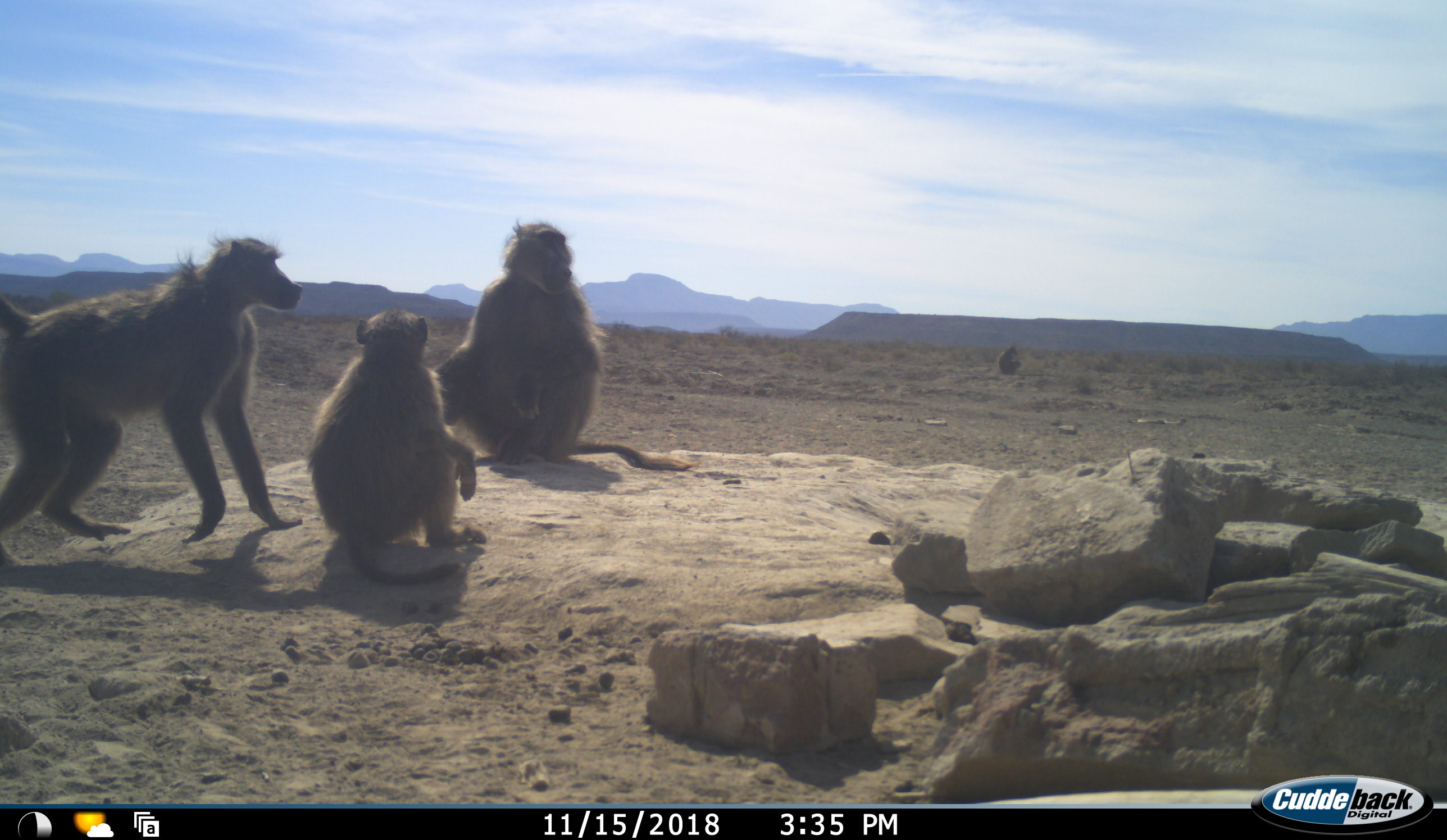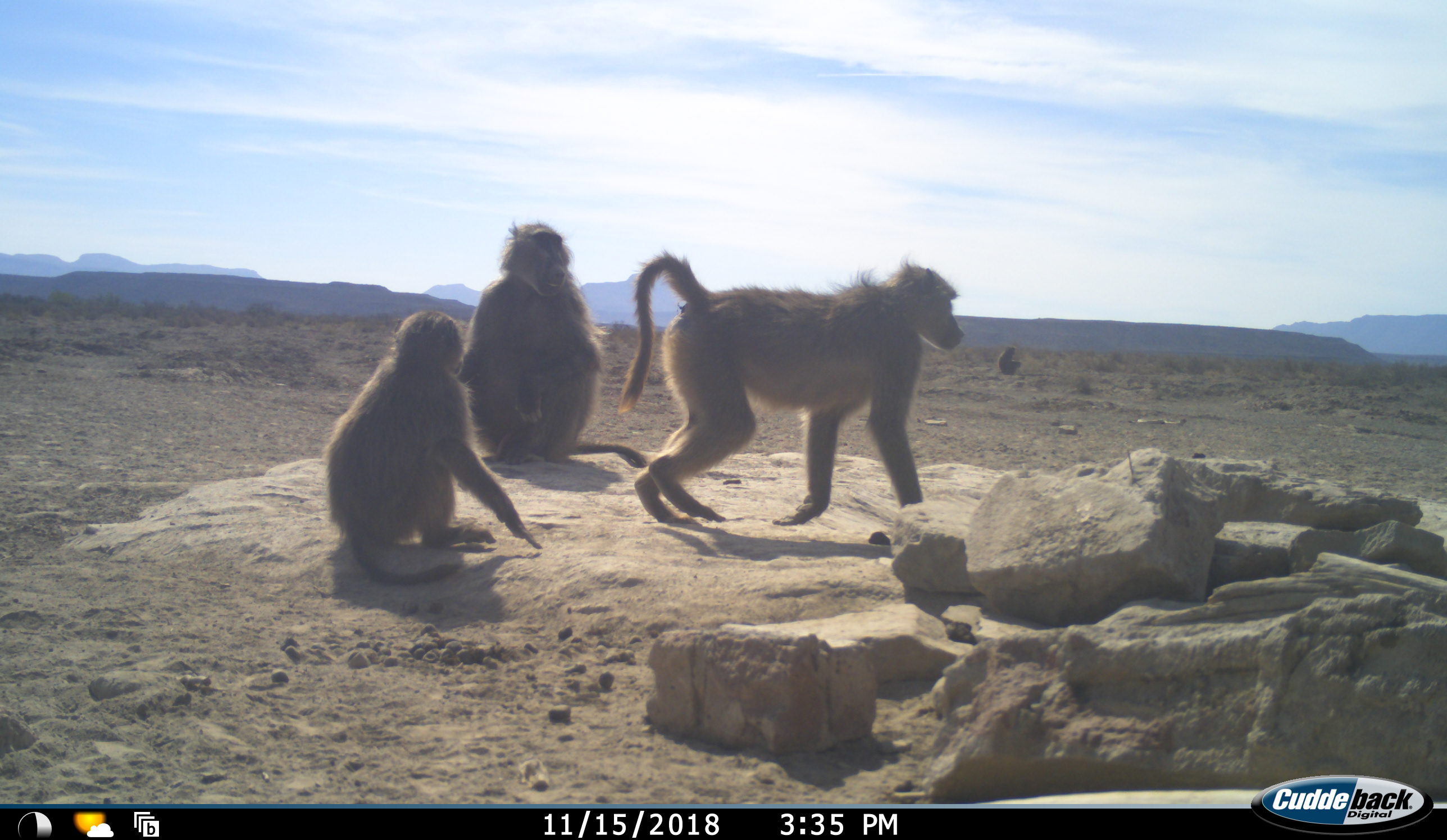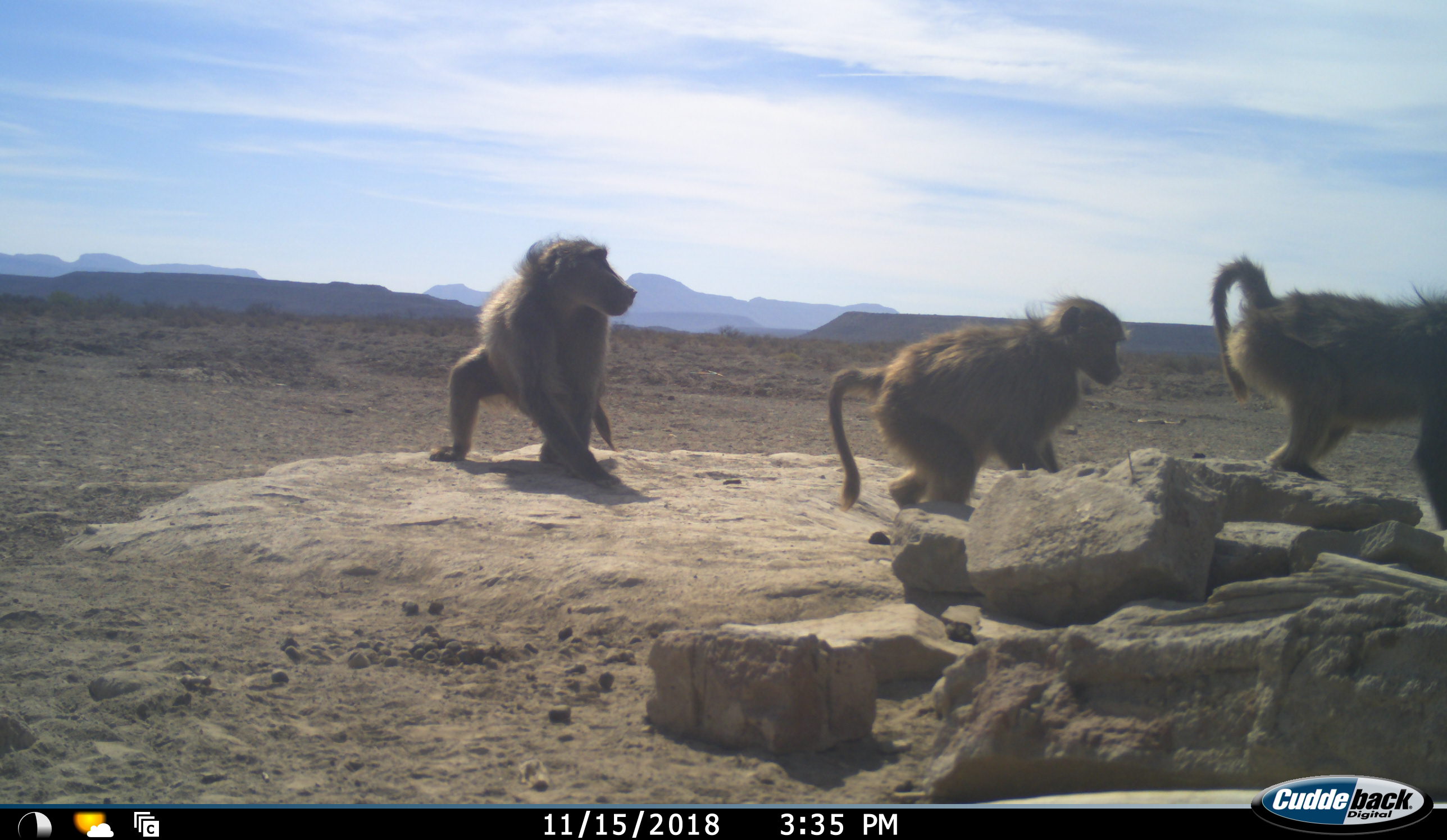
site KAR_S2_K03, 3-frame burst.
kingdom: Animalia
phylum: Chordata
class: Mammalia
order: Primates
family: Cercopithecidae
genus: Papio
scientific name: Papio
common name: baboon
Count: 4.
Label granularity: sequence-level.